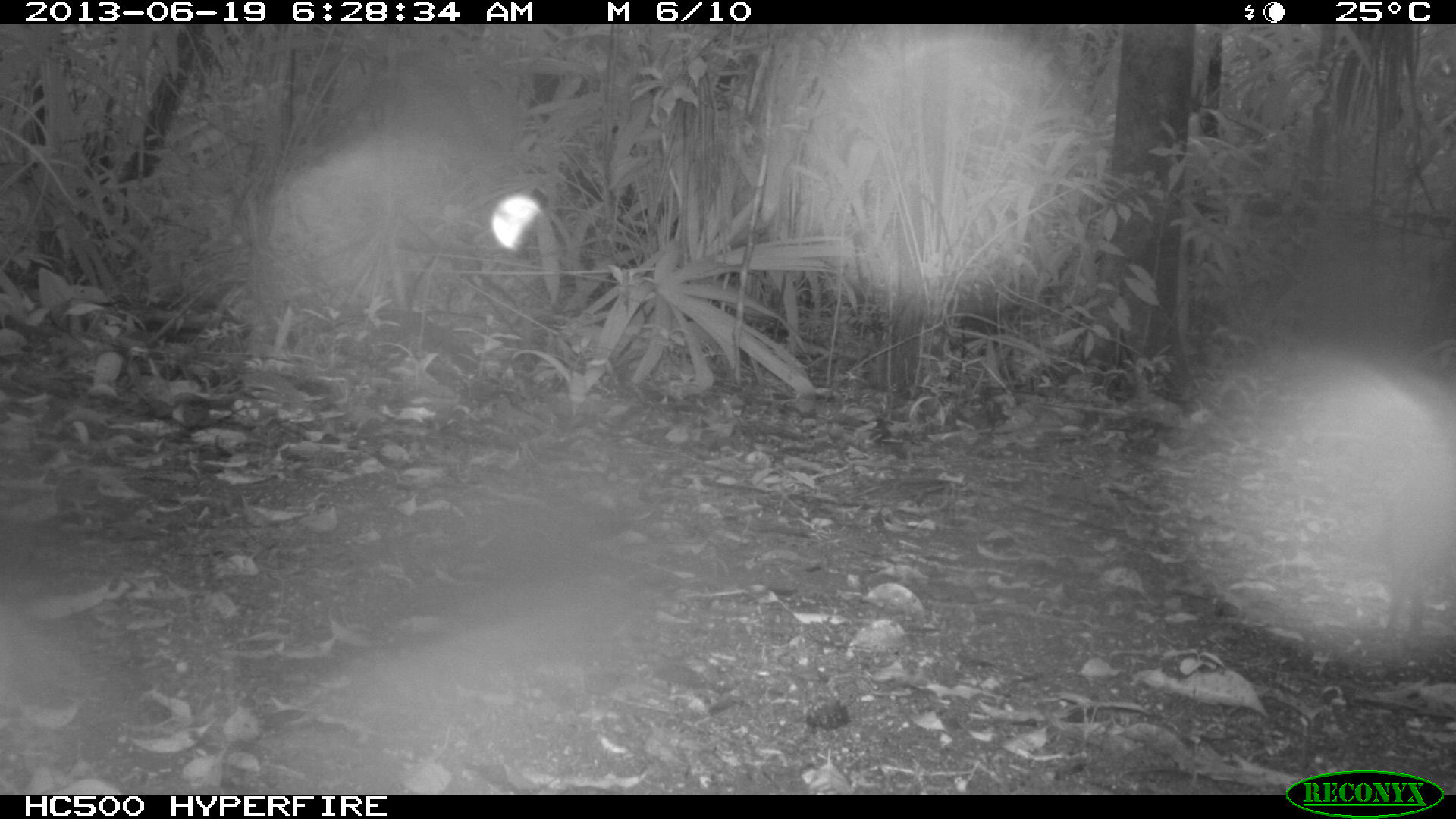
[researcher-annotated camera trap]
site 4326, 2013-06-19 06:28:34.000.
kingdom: Animalia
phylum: Chordata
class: Mammalia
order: Rodentia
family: Dasyproctidae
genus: Dasyprocta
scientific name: Dasyprocta punctata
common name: central american agouti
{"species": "Dasyprocta punctata (central american agouti)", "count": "1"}